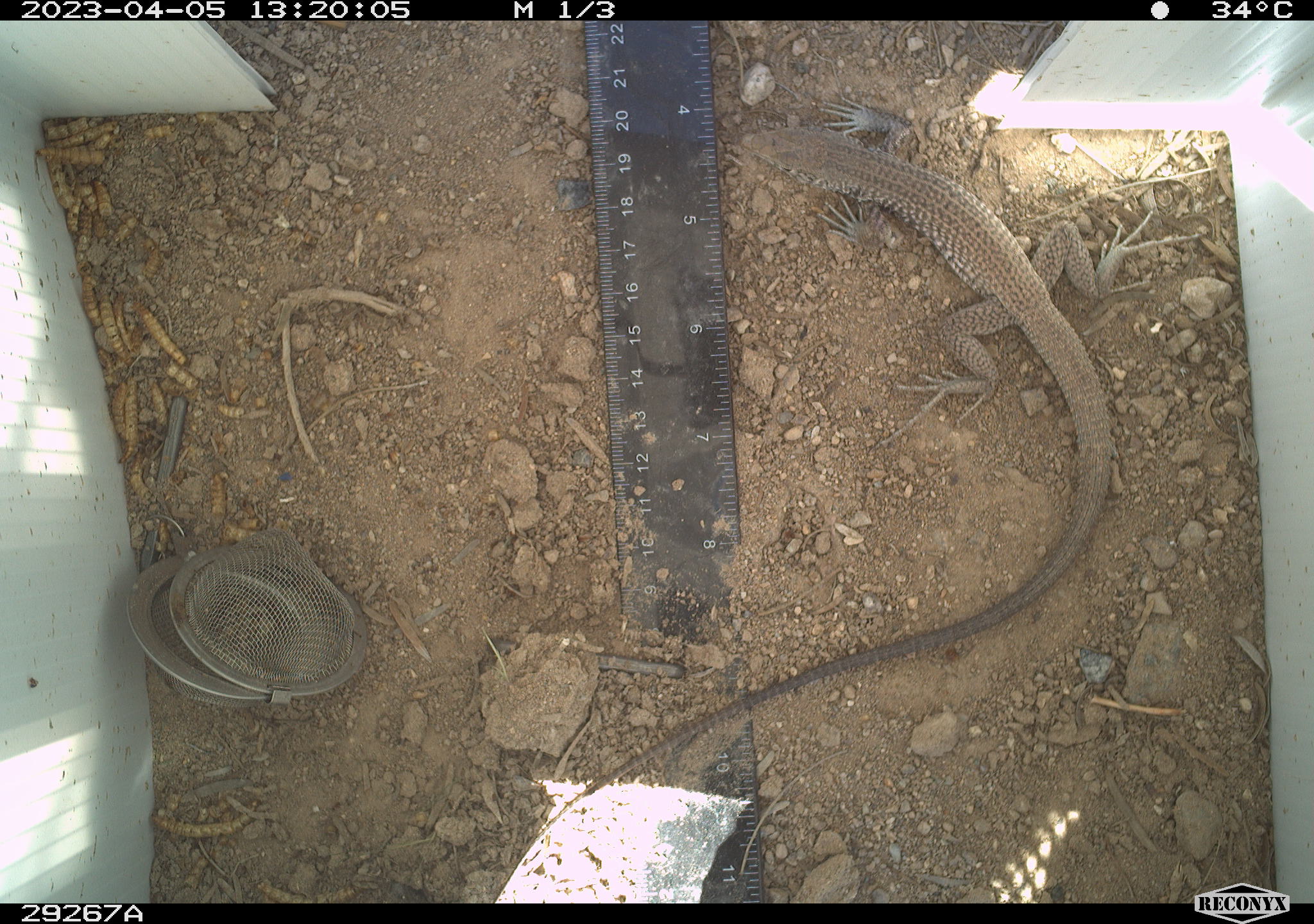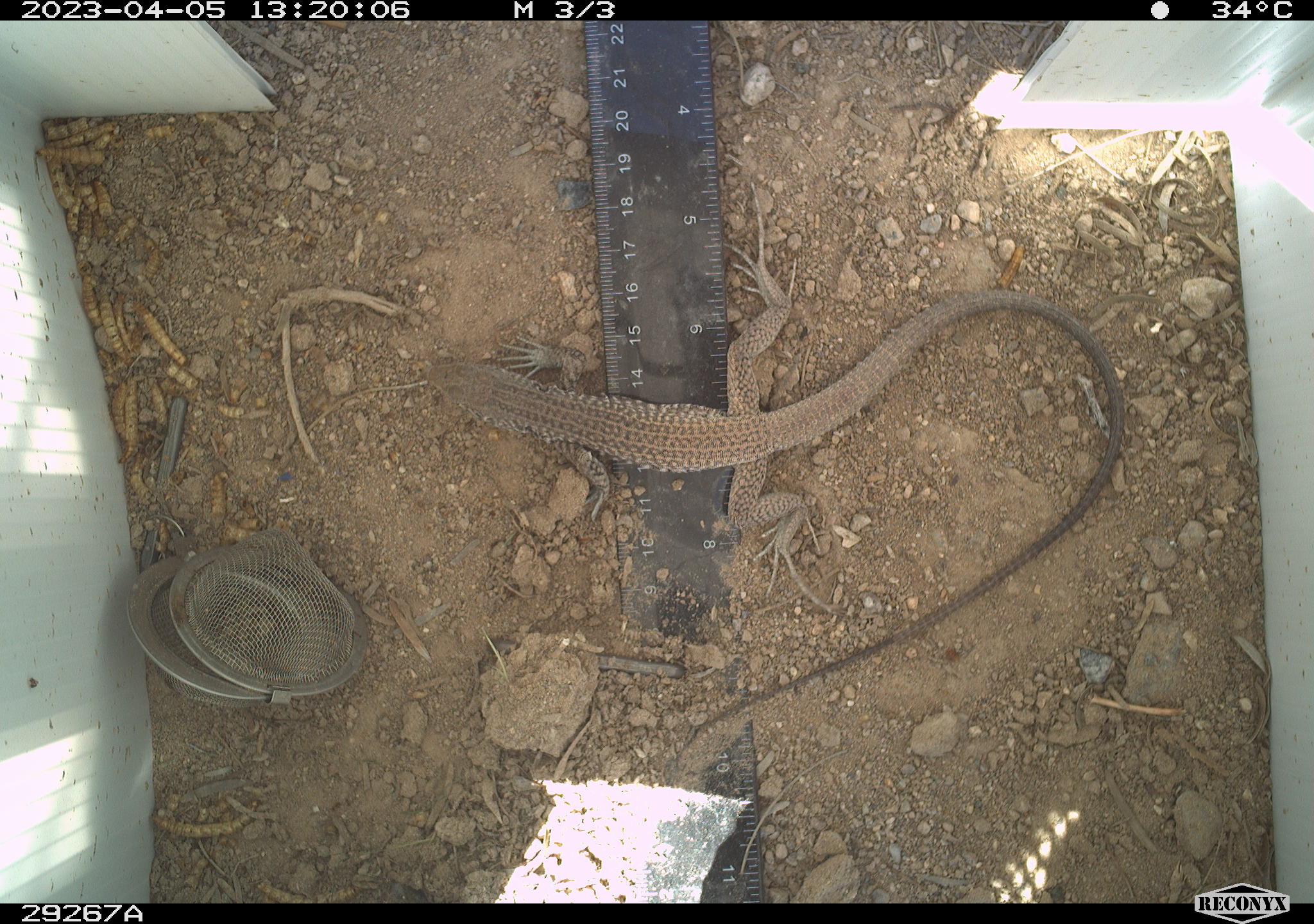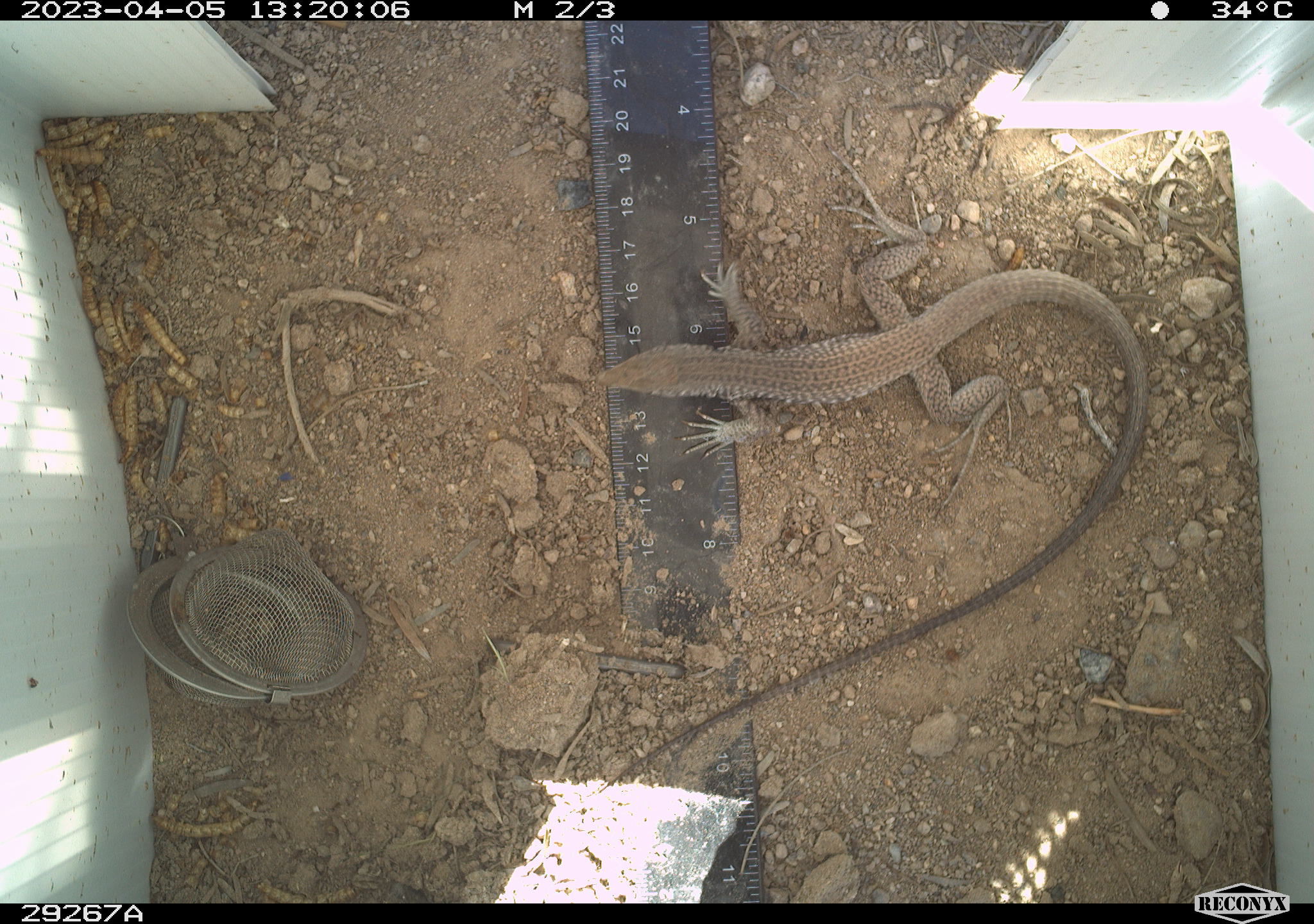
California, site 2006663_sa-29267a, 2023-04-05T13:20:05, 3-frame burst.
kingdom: Animalia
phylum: Chordata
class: Reptilia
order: Squamata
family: Teiidae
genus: Aspidoscelis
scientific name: Aspidoscelis tigris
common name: western whiptail